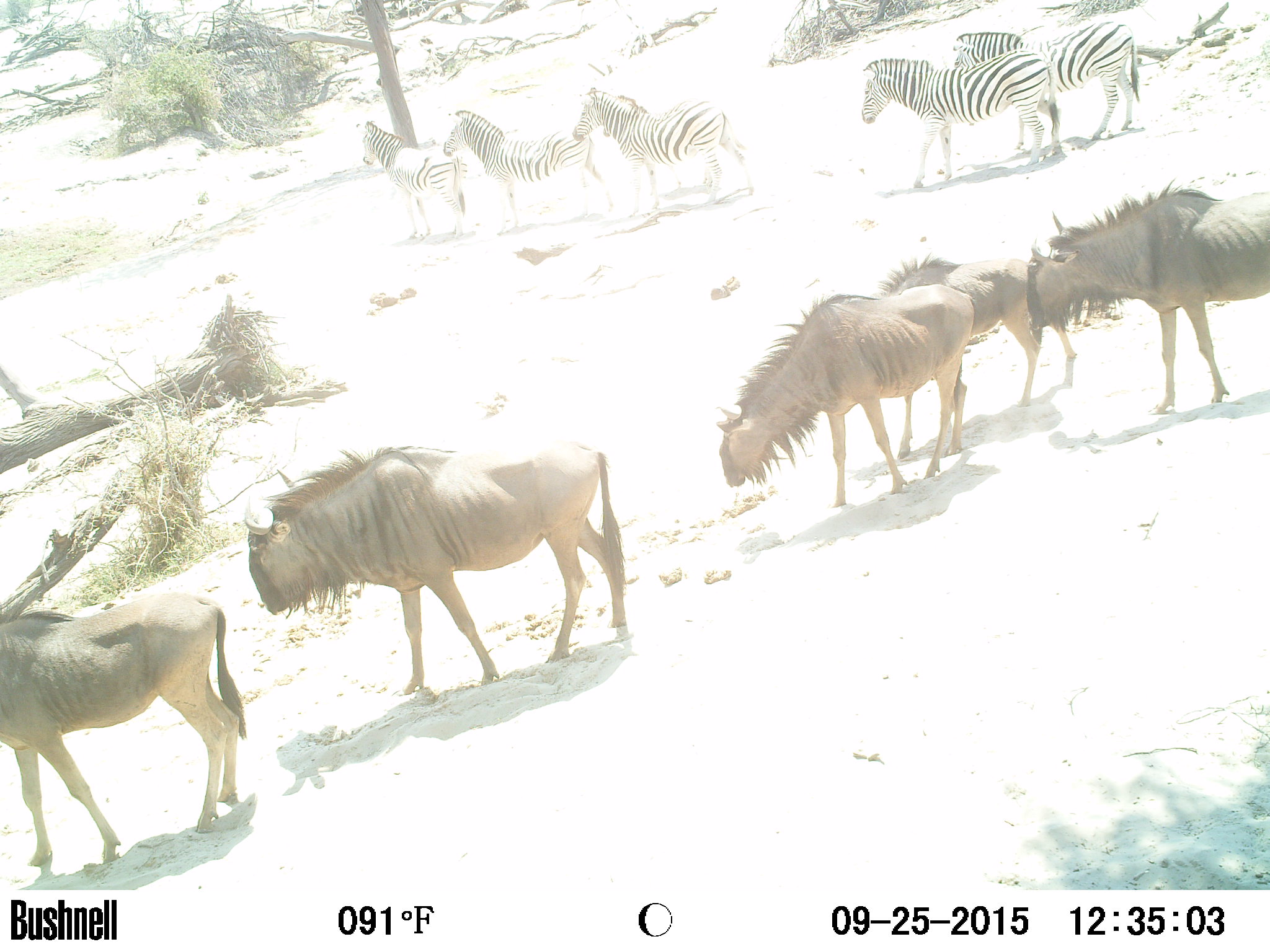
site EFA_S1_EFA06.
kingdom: Animalia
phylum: Chordata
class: Mammalia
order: Artiodactyla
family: Bovidae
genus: Connochaetes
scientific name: Connochaetes taurinus taurinus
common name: blue wildebeest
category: wildebeestblue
Wildebeestblue (blue wildebeest) (Connochaetes taurinus taurinus), count 5. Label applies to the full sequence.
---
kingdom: Animalia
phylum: Chordata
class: Mammalia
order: Perissodactyla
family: Equidae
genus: Equus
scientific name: Equus quagga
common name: plains zebra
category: zebraplains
Zebraplains (plains zebra) (Equus quagga), count 5. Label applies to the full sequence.